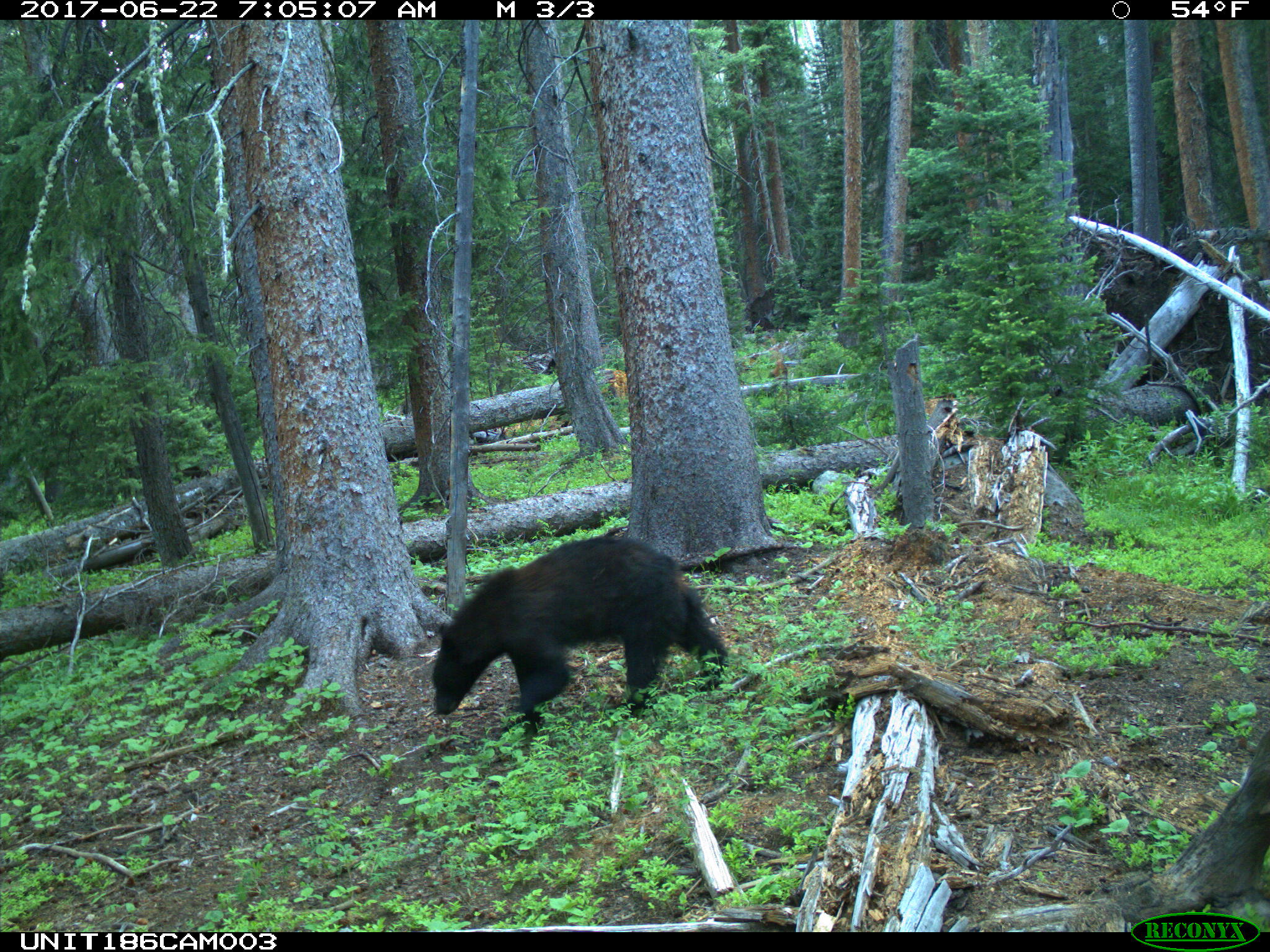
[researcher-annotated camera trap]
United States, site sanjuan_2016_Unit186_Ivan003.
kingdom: Animalia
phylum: Chordata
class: Mammalia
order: Carnivora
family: Ursidae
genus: Ursus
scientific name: Ursus americanus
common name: american black bear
Ursus americanus (american black bear).